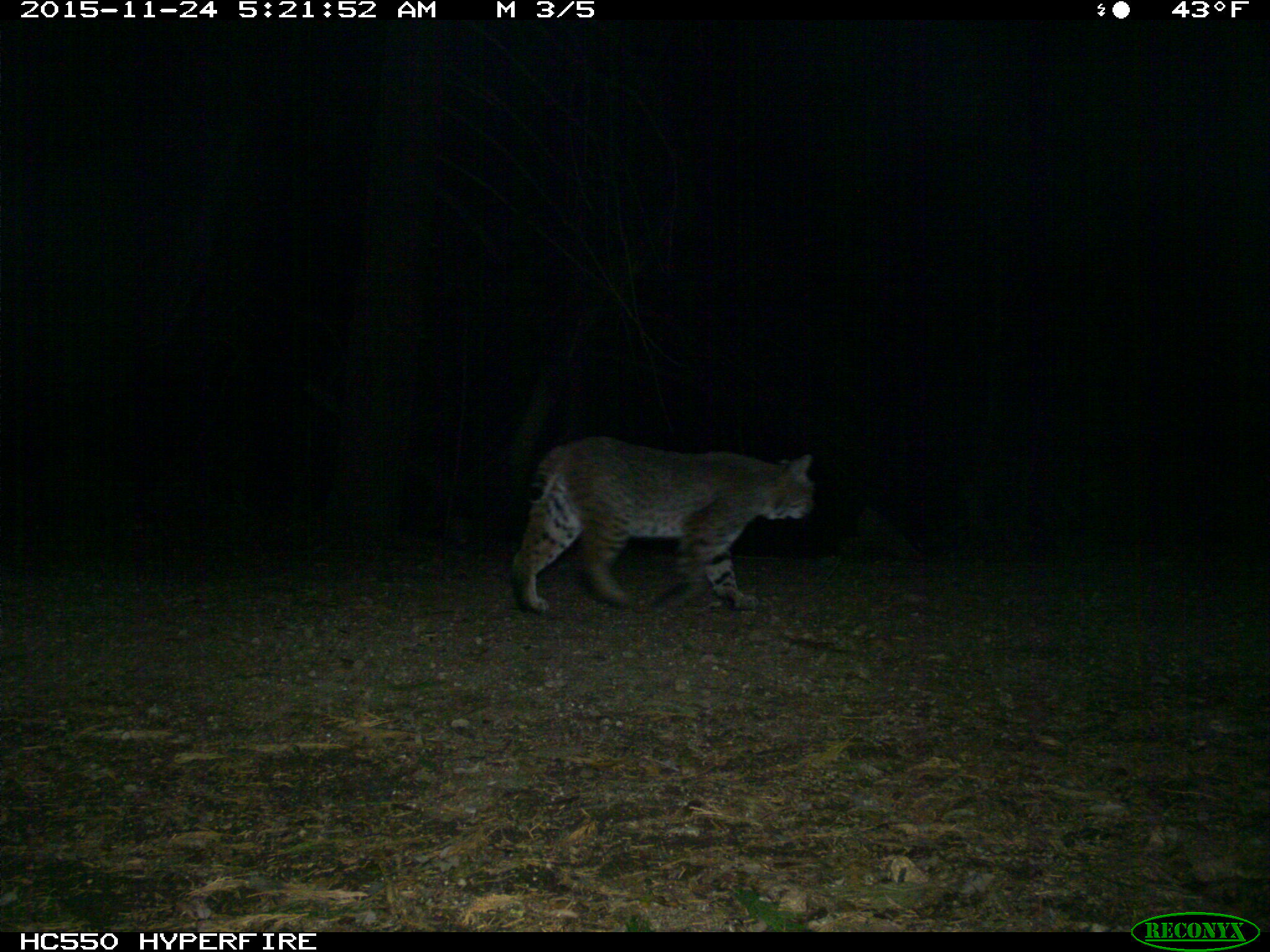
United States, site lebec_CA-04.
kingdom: Animalia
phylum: Chordata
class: Mammalia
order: Carnivora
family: Felidae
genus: Lynx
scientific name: Lynx rufus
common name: bobcat